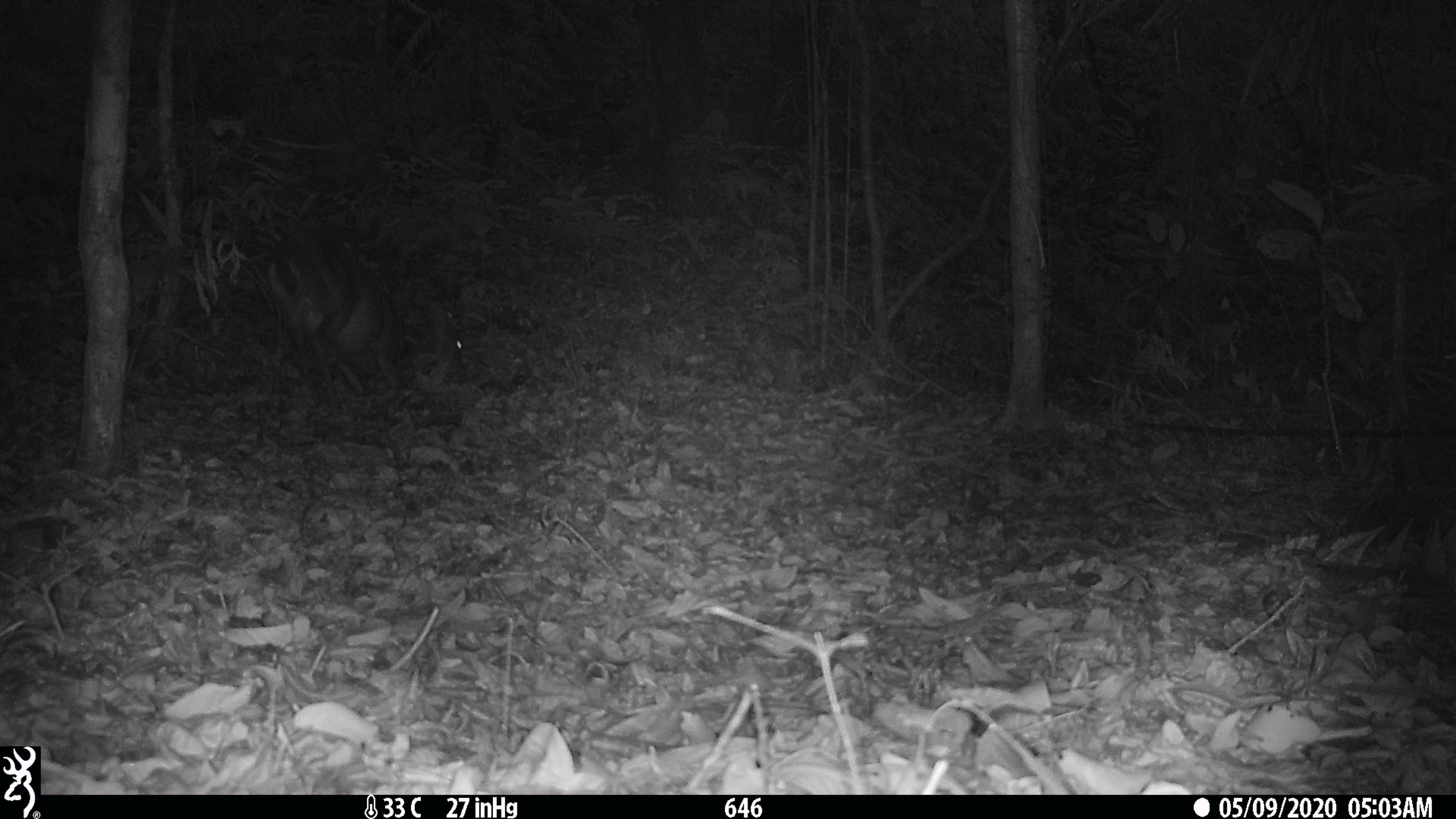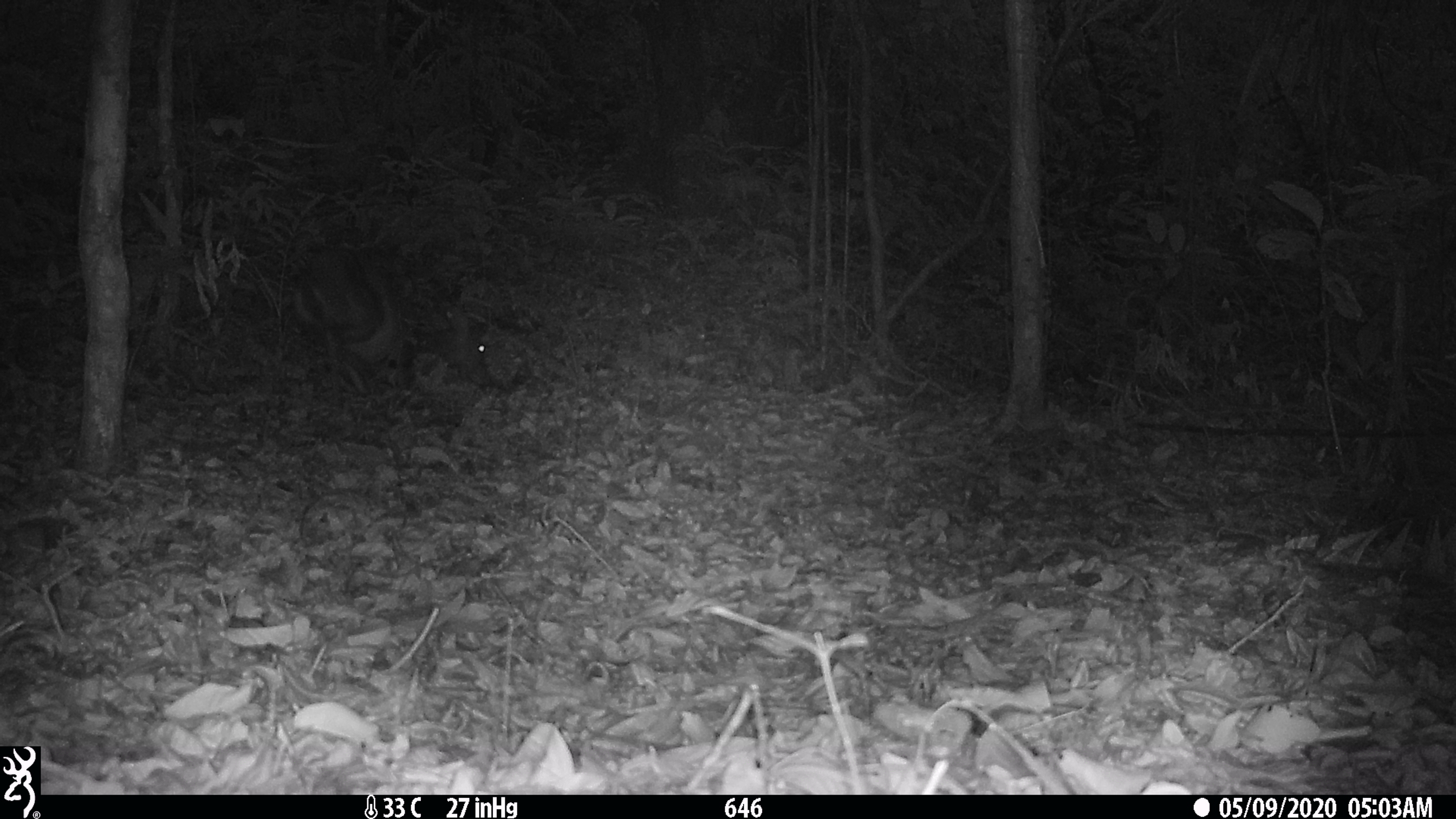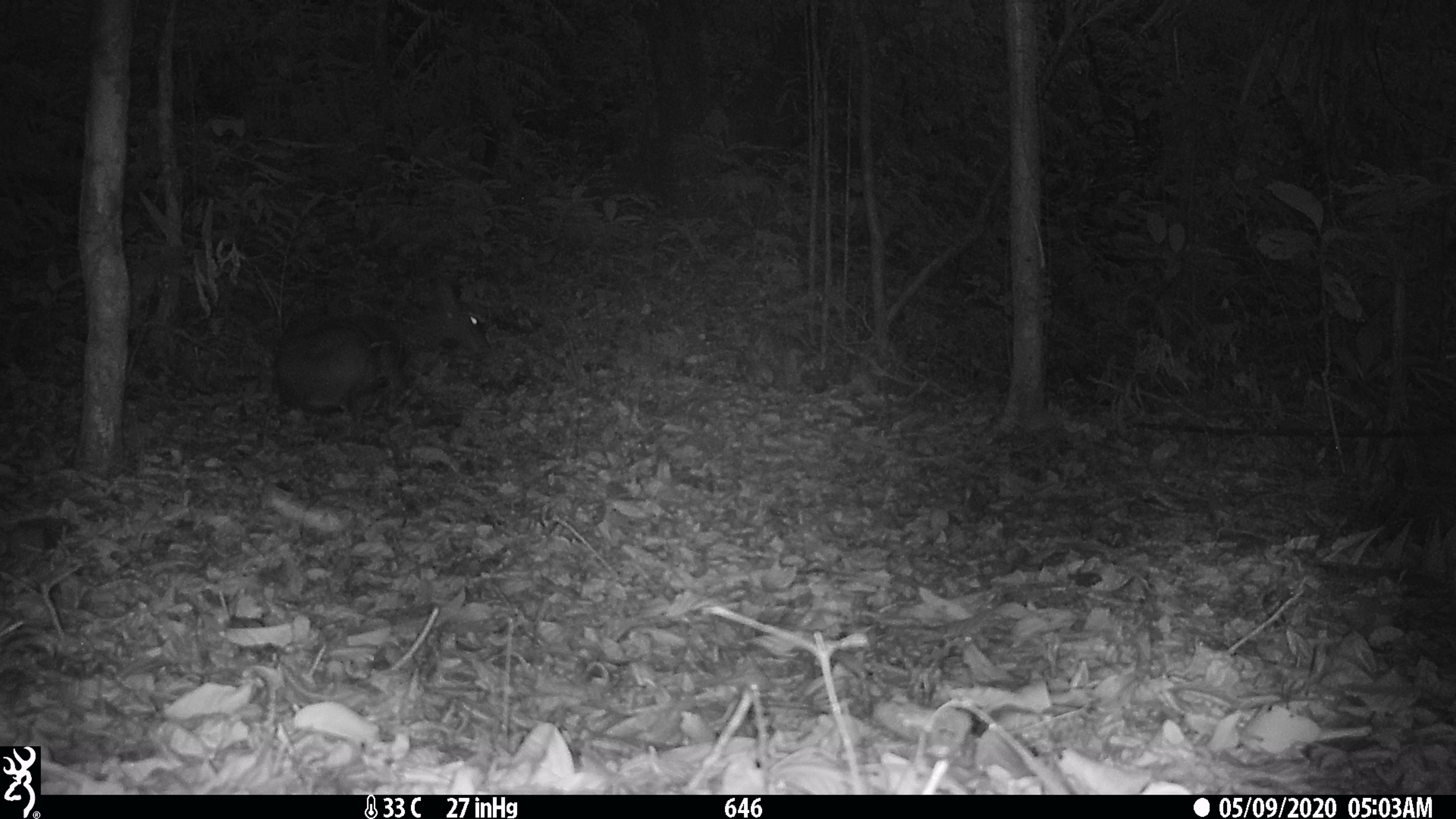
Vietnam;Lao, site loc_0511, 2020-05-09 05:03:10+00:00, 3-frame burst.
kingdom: Animalia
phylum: Chordata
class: Mammalia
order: Artiodactyla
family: Cervidae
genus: Muntiacus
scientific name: Muntiacus vuquangensis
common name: large-antlered muntjac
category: large antlered muntjac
Large antlered muntjac (large-antlered muntjac) (Muntiacus vuquangensis). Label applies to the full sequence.